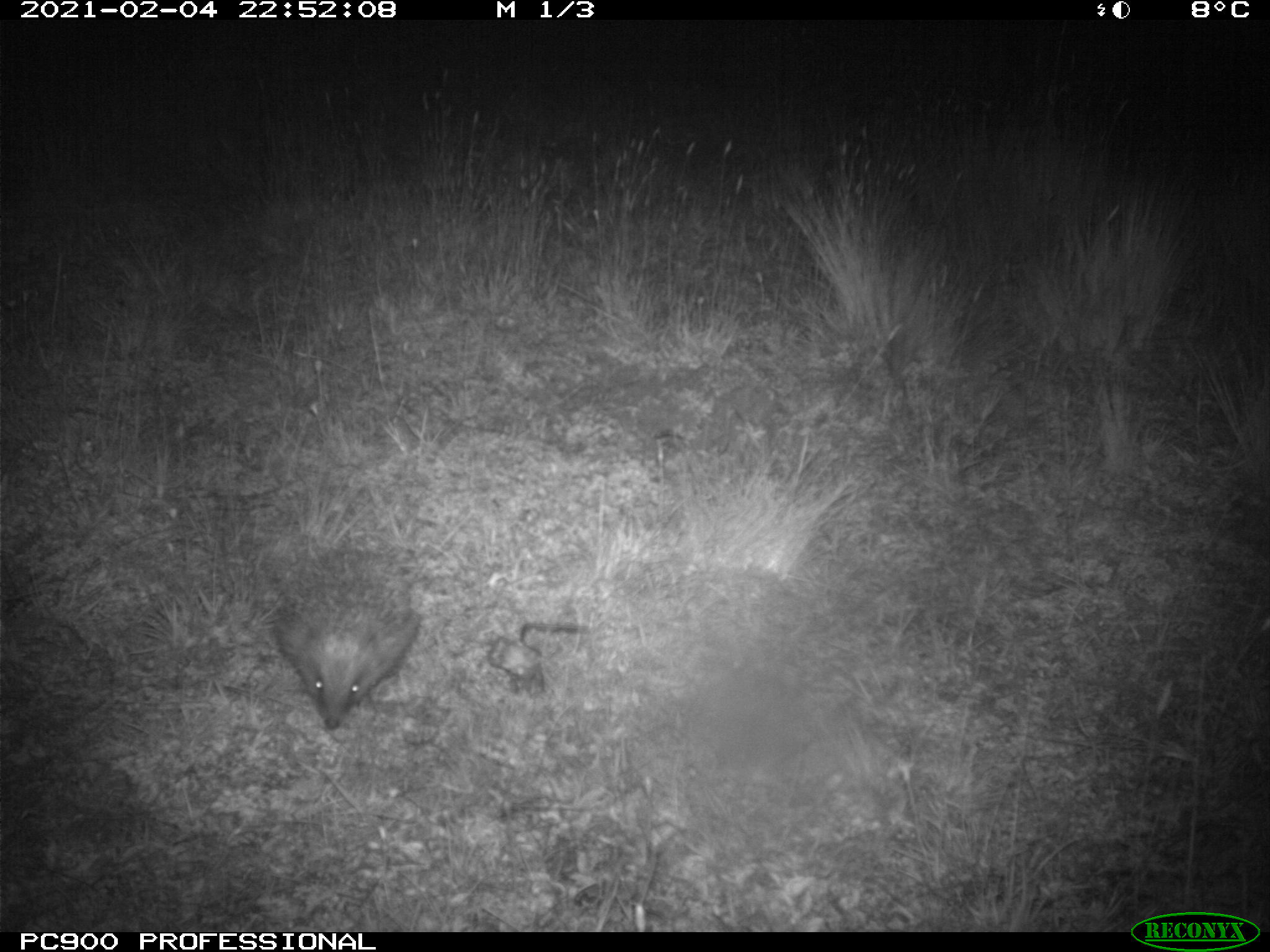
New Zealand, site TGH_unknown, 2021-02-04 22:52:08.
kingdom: Animalia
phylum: Chordata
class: Mammalia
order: Eulipotyphla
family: Erinaceidae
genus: Erinaceus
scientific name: Erinaceus europaeus europaeus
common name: european hedgehog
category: hedgehog